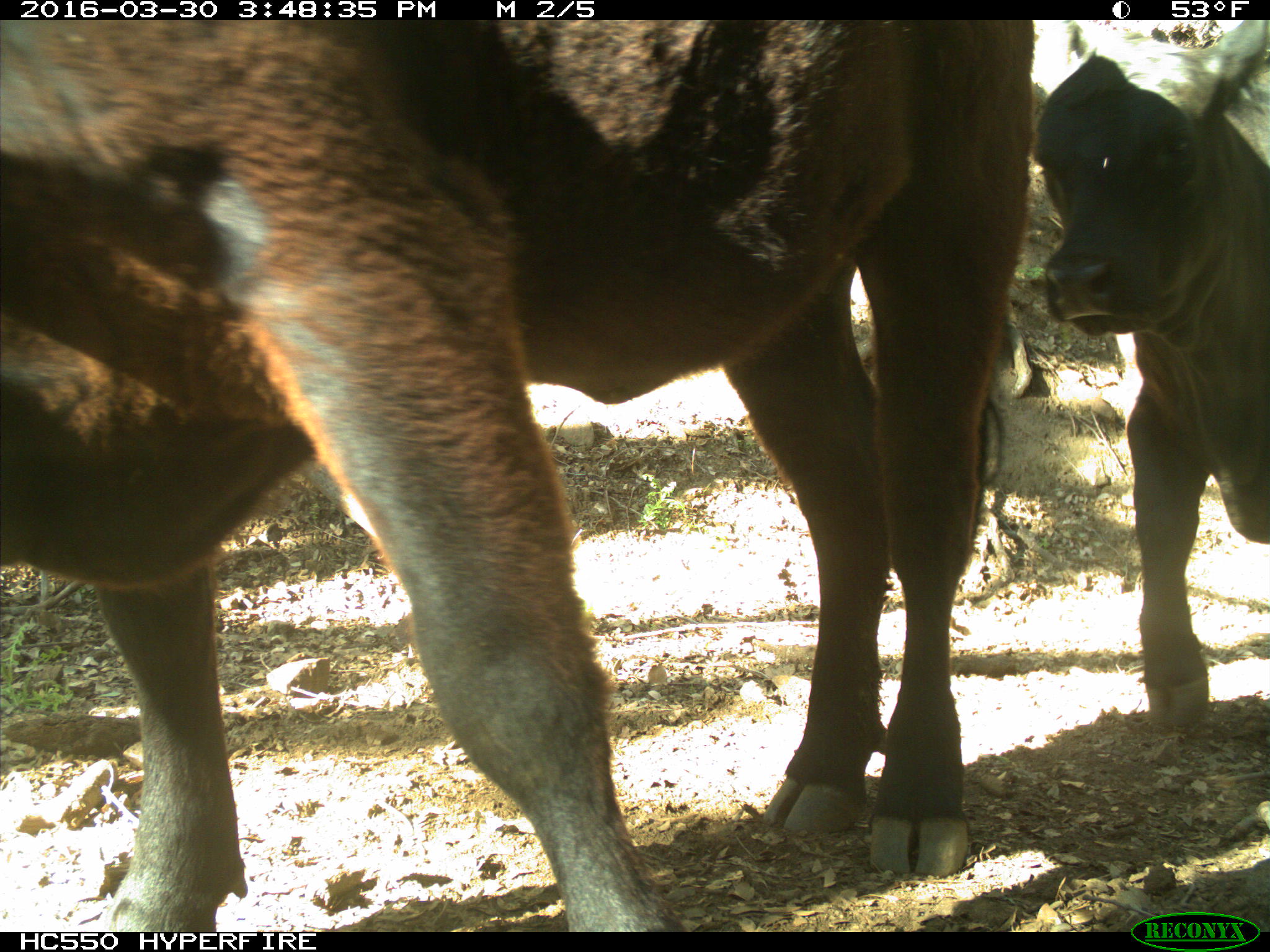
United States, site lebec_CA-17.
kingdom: Animalia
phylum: Chordata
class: Mammalia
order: Artiodactyla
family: Bovidae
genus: Bos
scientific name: Bos taurus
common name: domestic cow